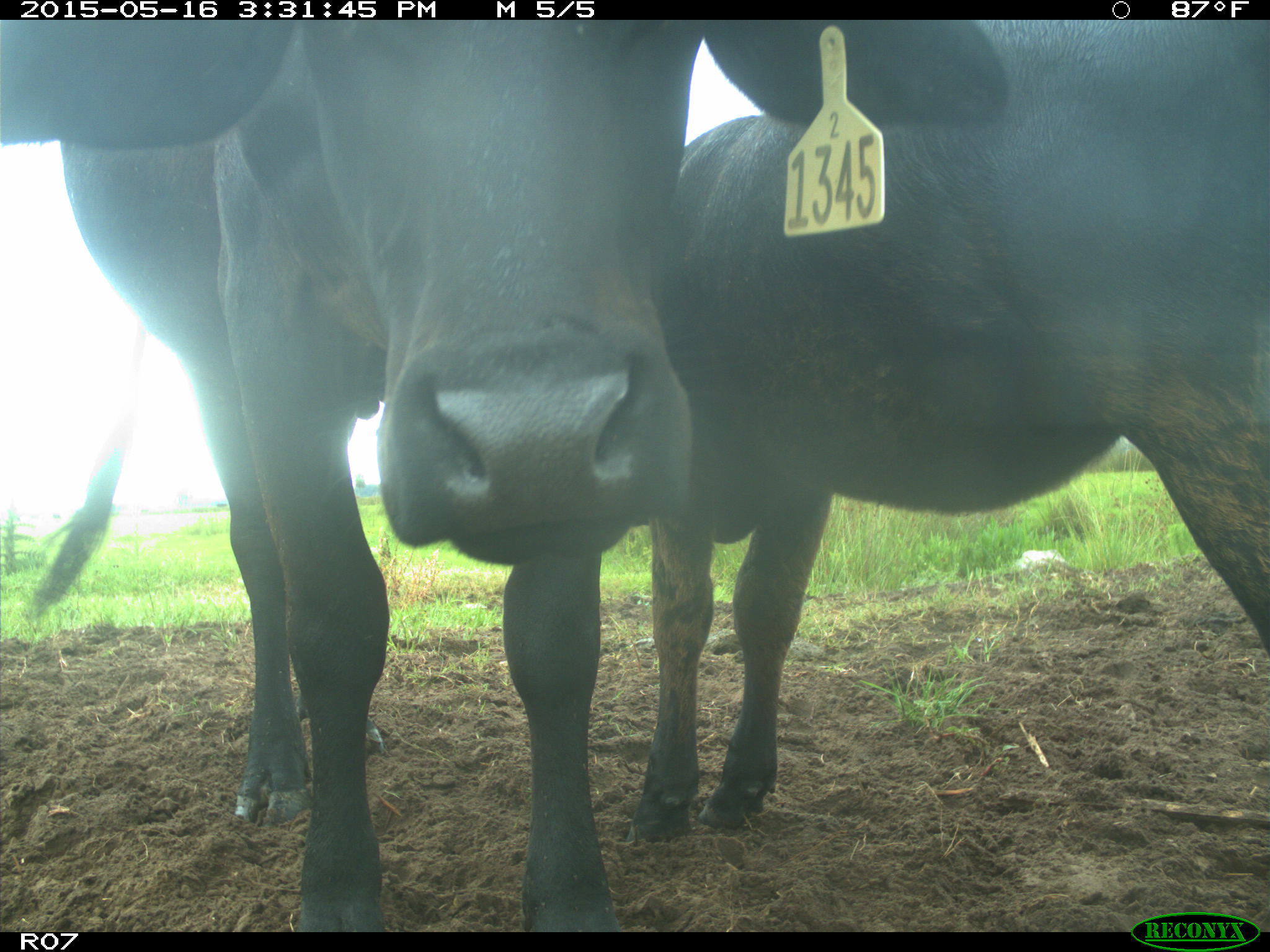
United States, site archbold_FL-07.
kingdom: Animalia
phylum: Chordata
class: Mammalia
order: Artiodactyla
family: Bovidae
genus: Bos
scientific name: Bos taurus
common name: domestic cow